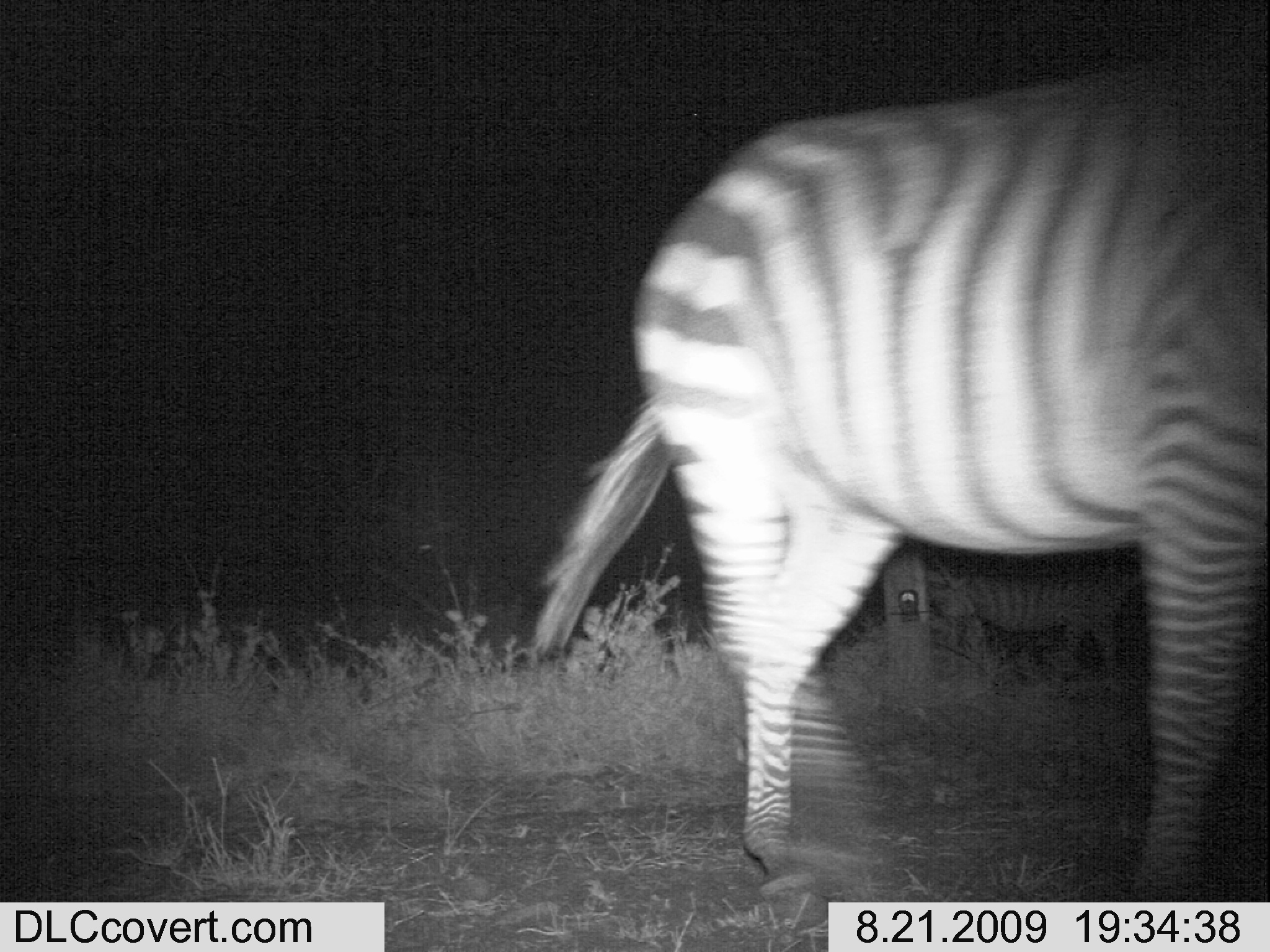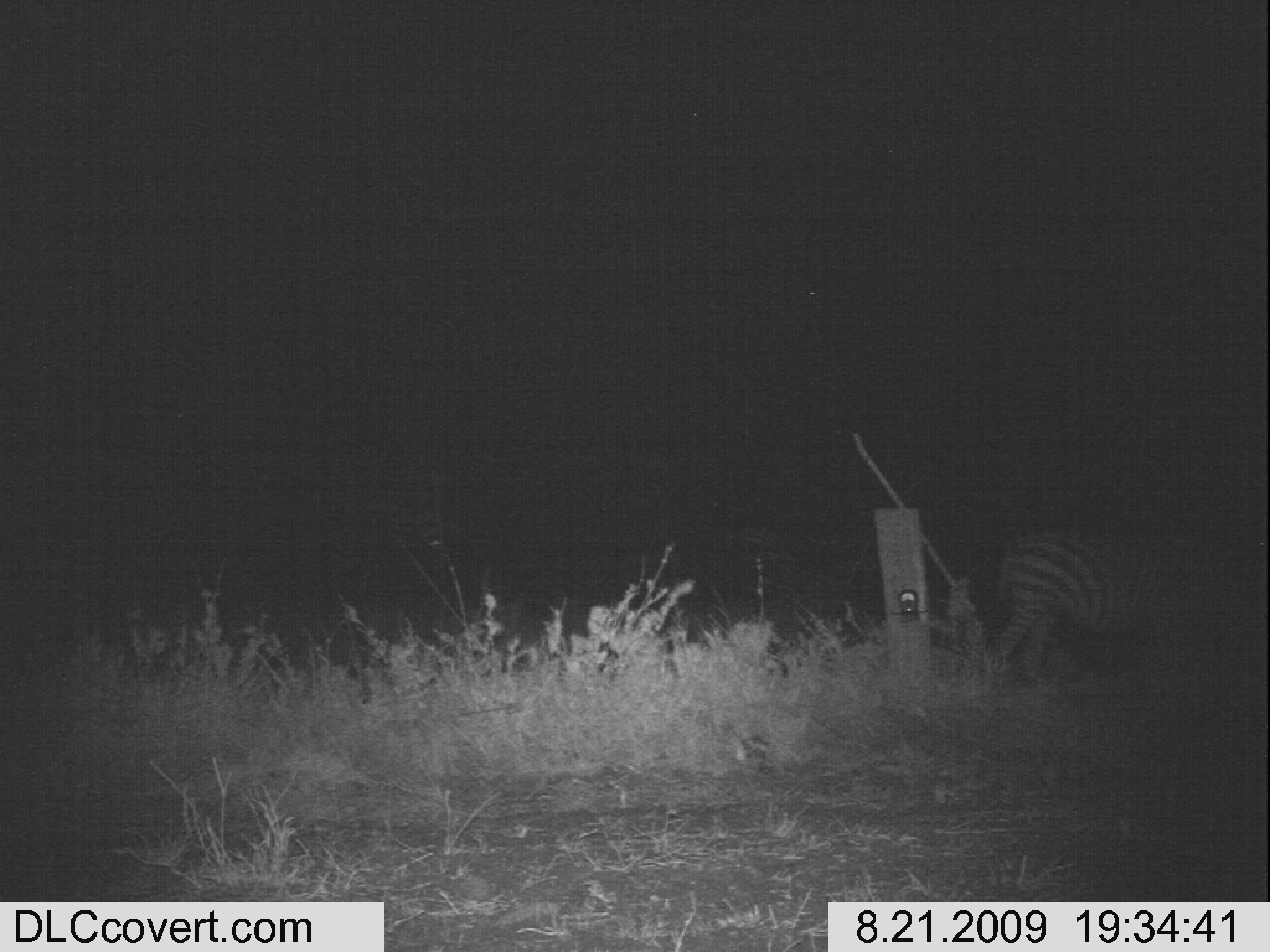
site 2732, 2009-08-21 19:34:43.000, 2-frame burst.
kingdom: Animalia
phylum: Chordata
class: Mammalia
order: Perissodactyla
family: Equidae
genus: Equus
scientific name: Equus quagga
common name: plains zebra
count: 2